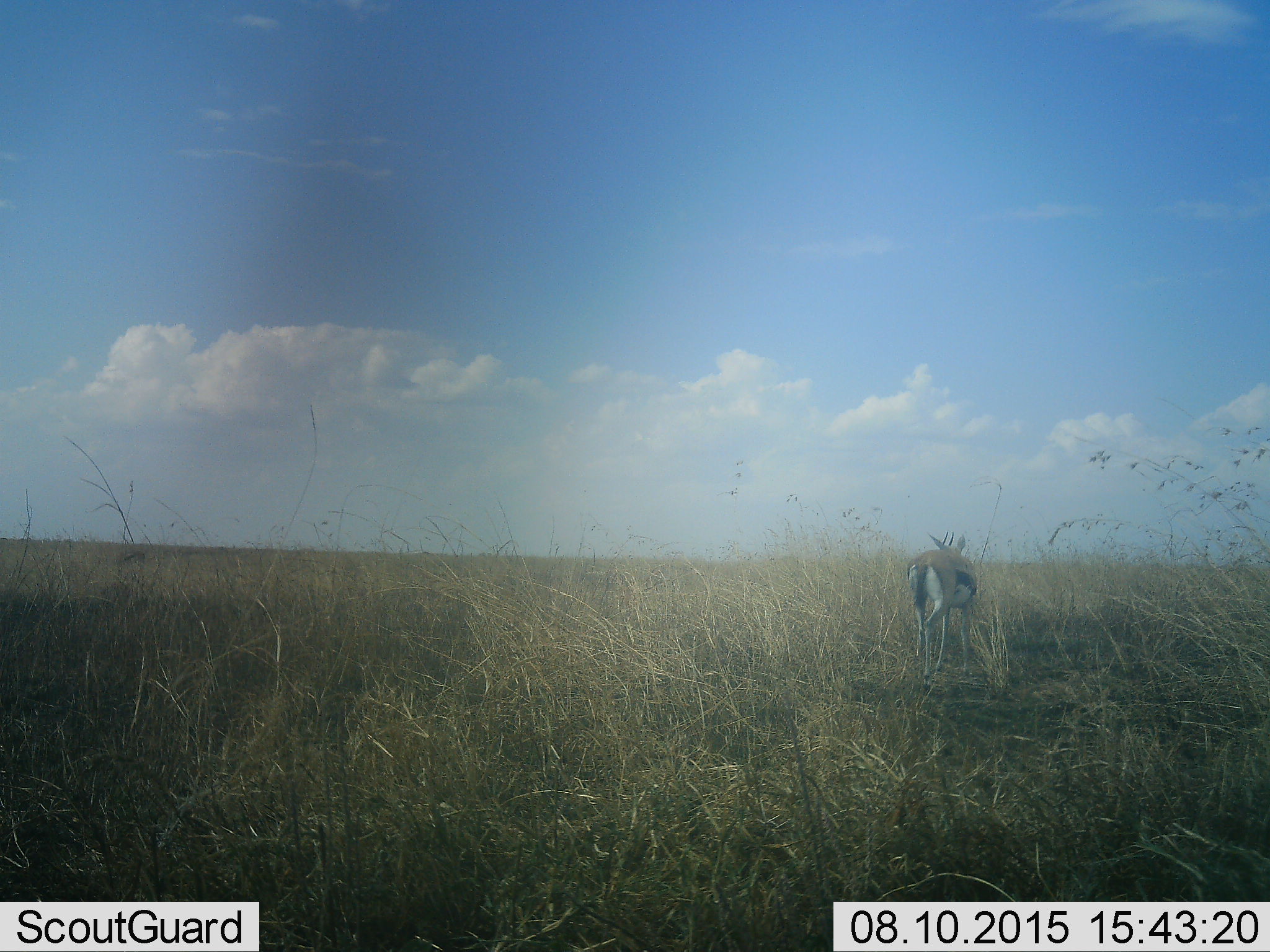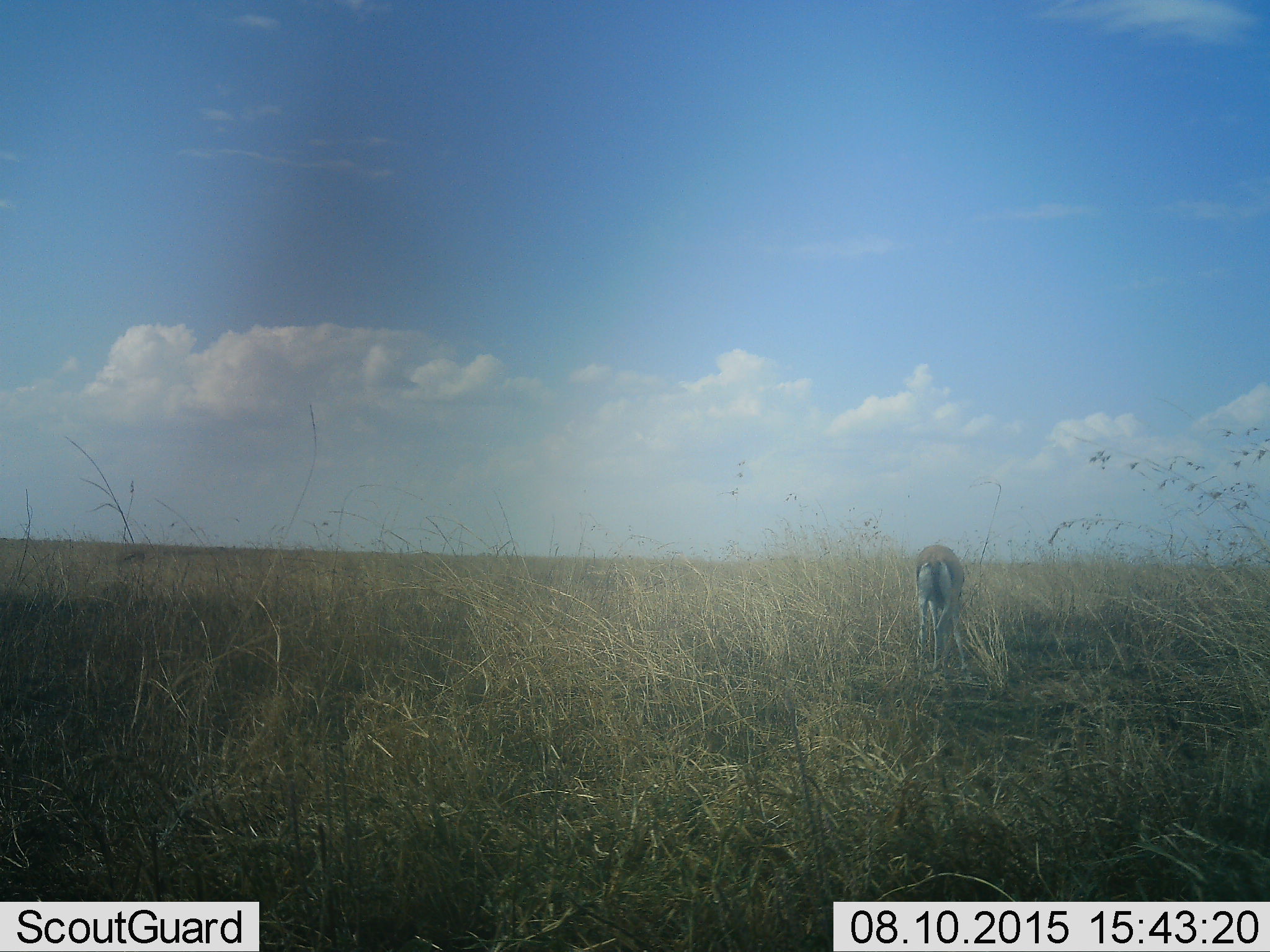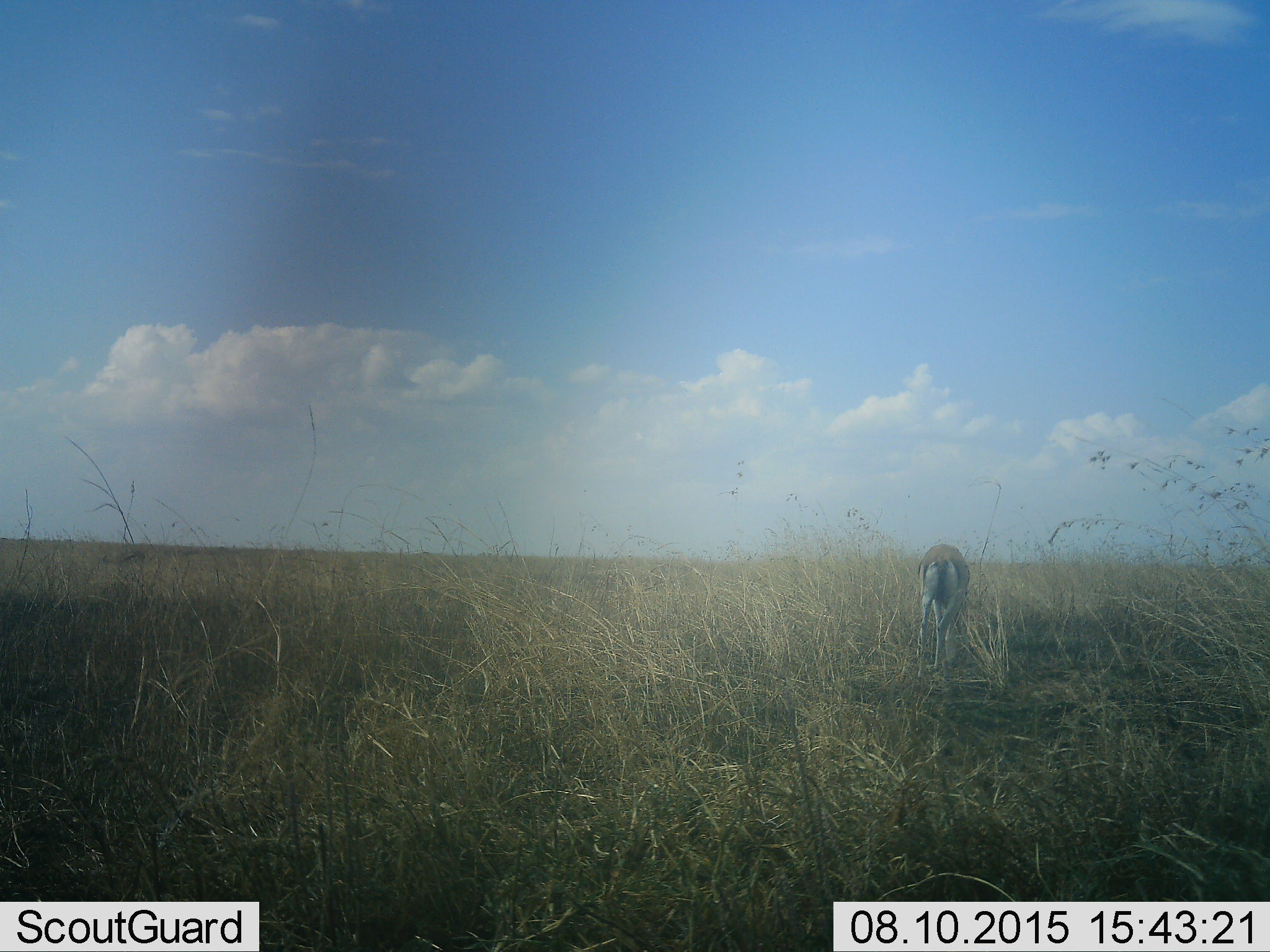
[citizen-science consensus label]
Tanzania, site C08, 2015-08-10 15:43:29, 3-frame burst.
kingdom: Animalia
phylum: Chordata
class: Mammalia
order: Artiodactyla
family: Bovidae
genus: Eudorcas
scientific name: Eudorcas thomsonii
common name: thomson's gazelle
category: gazellethomsons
Gazellethomsons (thomson's gazelle) (Eudorcas thomsonii), count 1. Behavior (volunteer vote fractions): standing 58%, resting 0%, moving 8%, interacting 0%. Young present (vote fraction): 0%. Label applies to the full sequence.